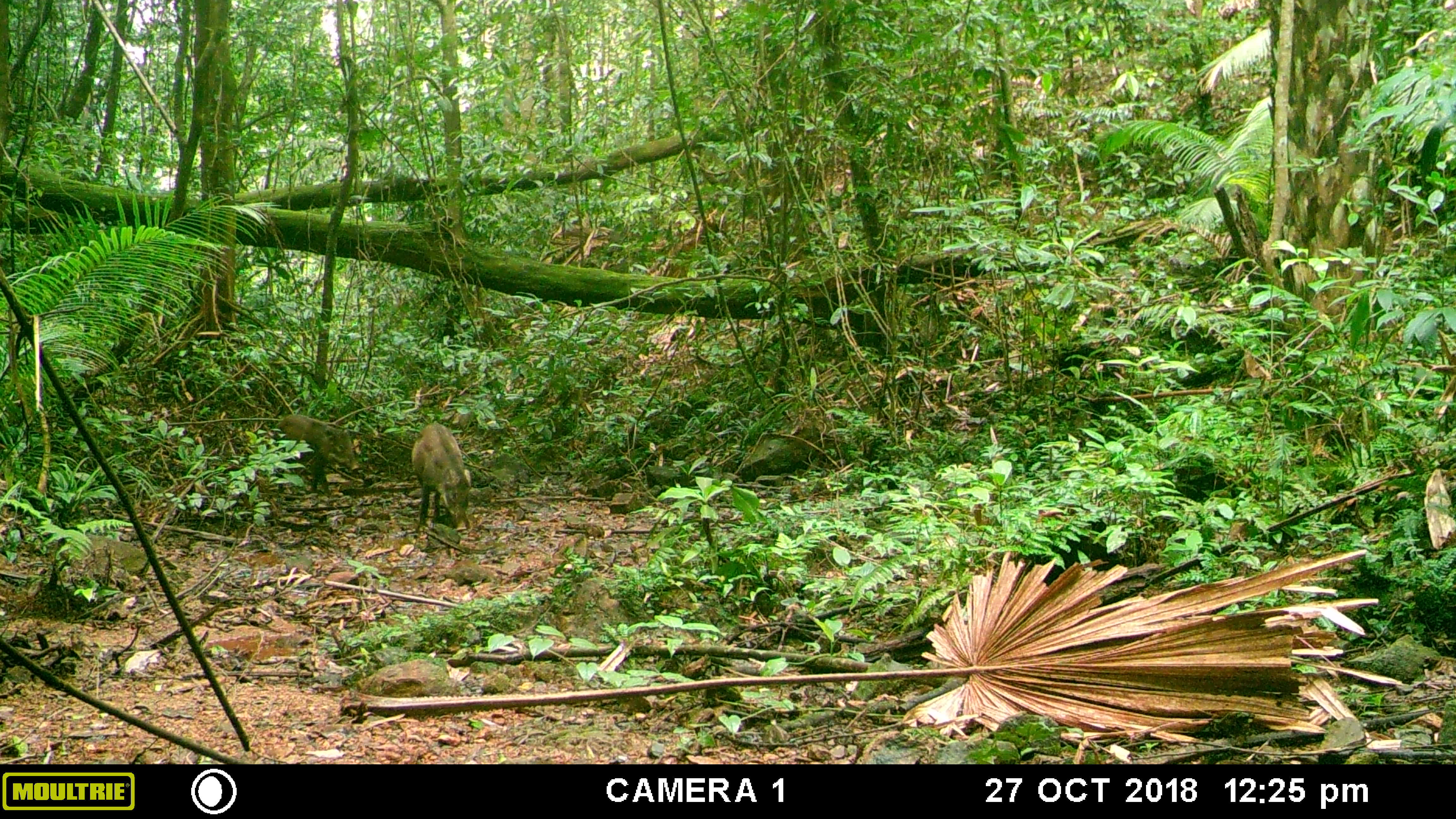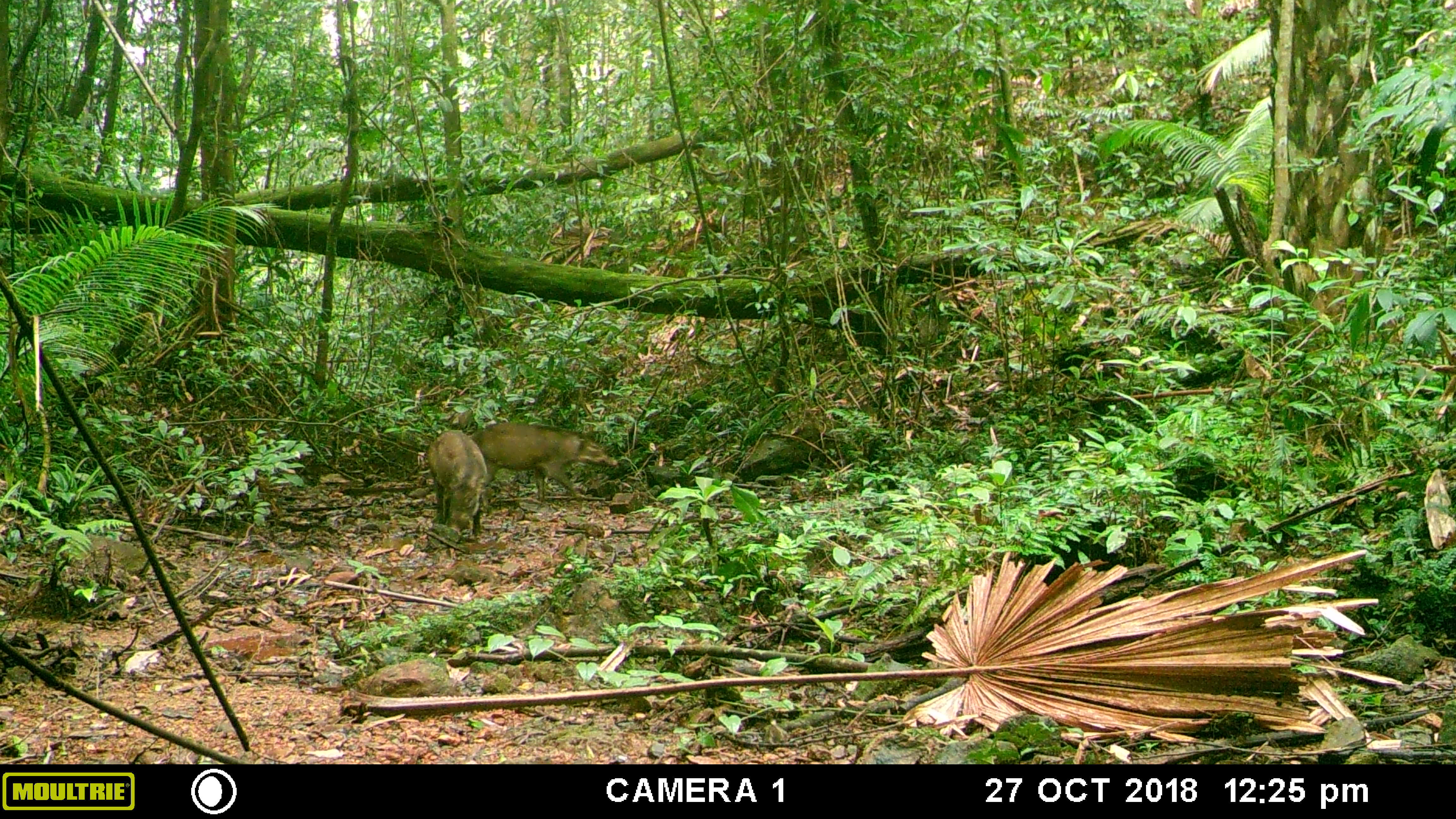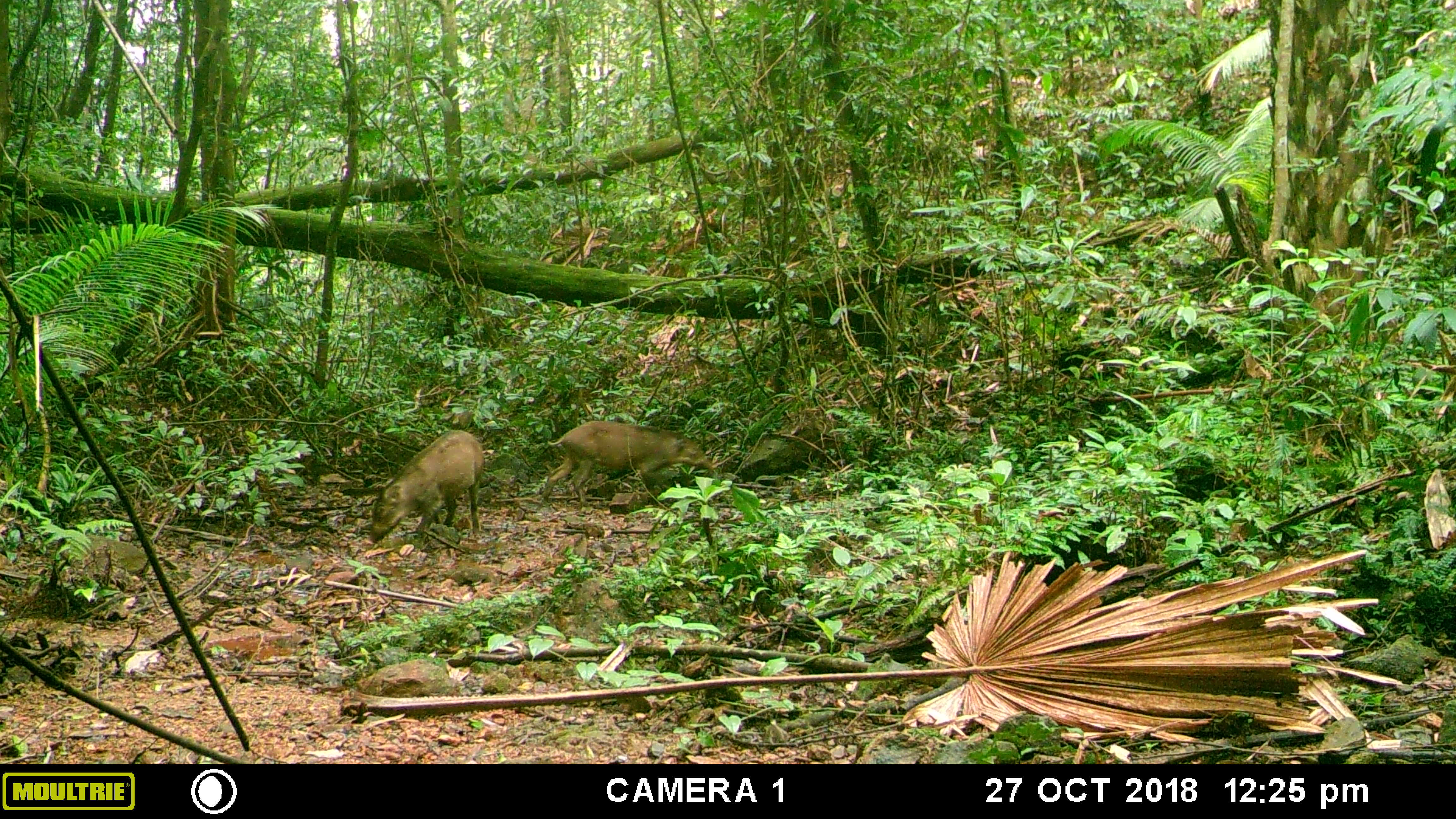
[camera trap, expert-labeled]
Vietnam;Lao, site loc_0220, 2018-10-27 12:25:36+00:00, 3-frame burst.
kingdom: Animalia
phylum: Chordata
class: Mammalia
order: Artiodactyla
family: Suidae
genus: Sus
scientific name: Sus scrofa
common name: eurasian wild pig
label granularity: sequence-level